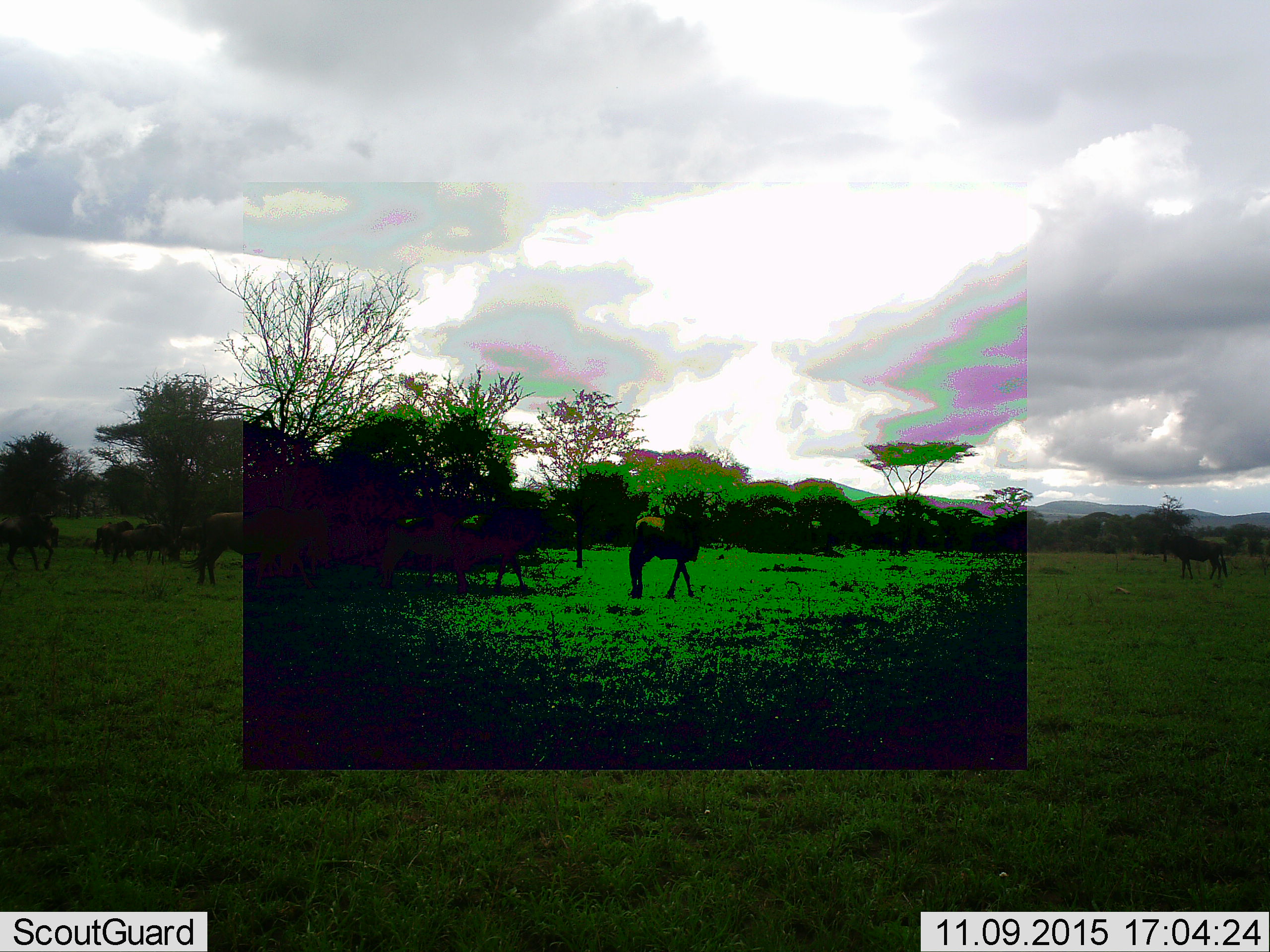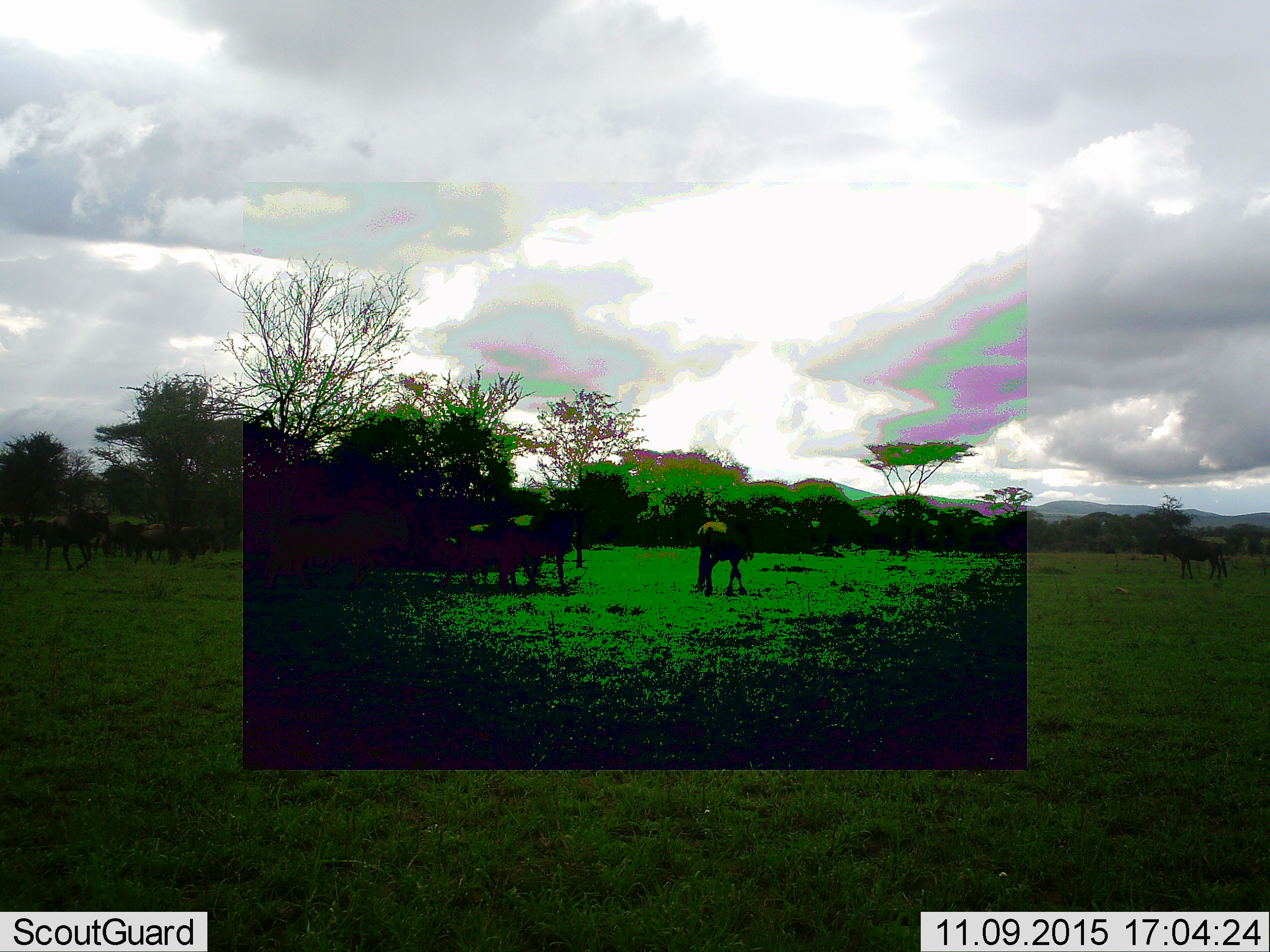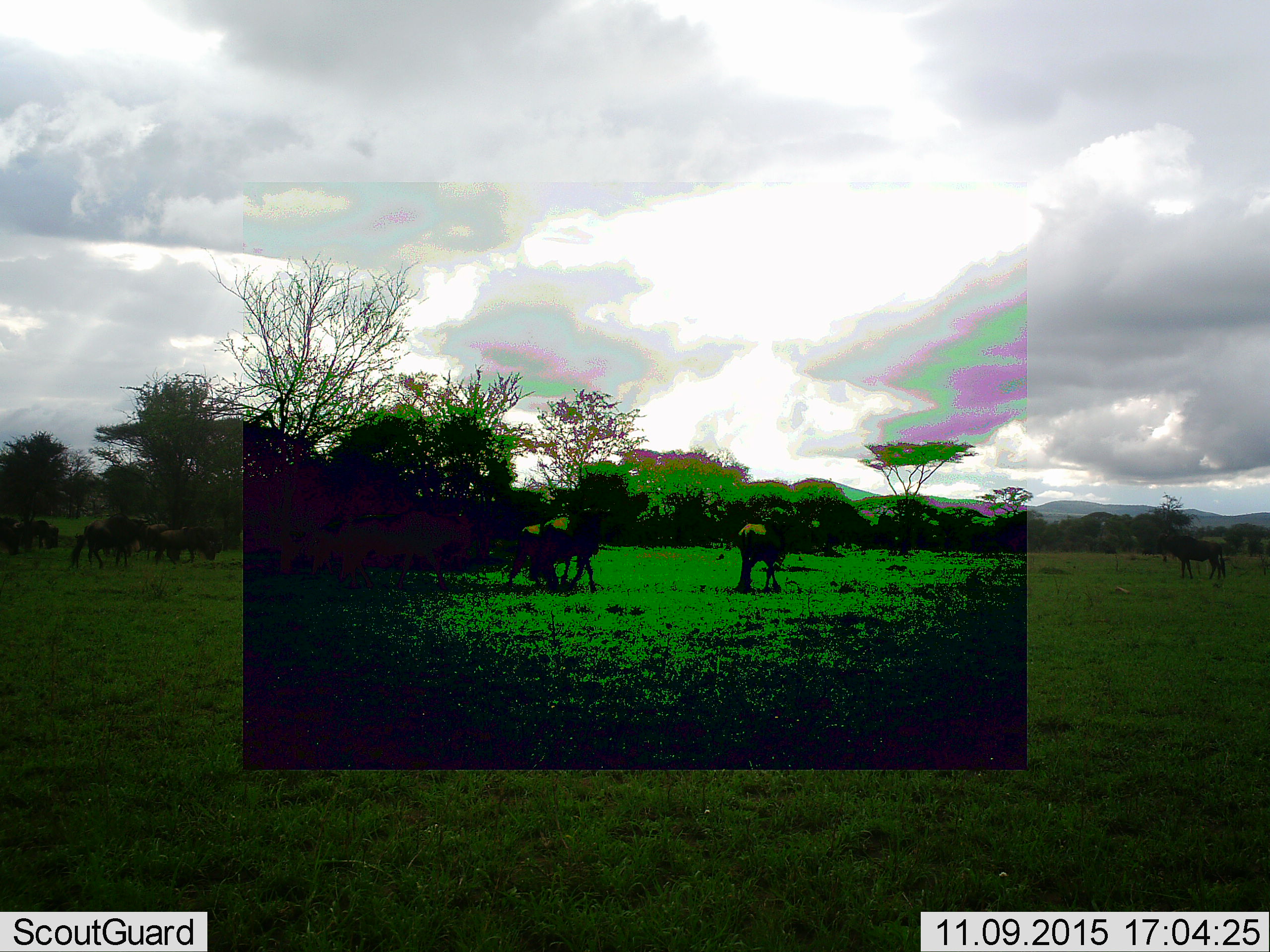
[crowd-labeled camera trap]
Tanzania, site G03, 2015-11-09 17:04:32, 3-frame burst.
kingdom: Animalia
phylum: Chordata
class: Mammalia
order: Artiodactyla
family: Bovidae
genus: Connochaetes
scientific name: Connochaetes taurinus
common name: blue wildebeest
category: wildebeest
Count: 11-50.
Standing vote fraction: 53%.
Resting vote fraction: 0%.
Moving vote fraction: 87%.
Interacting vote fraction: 0%.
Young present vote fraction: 0%.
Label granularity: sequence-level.